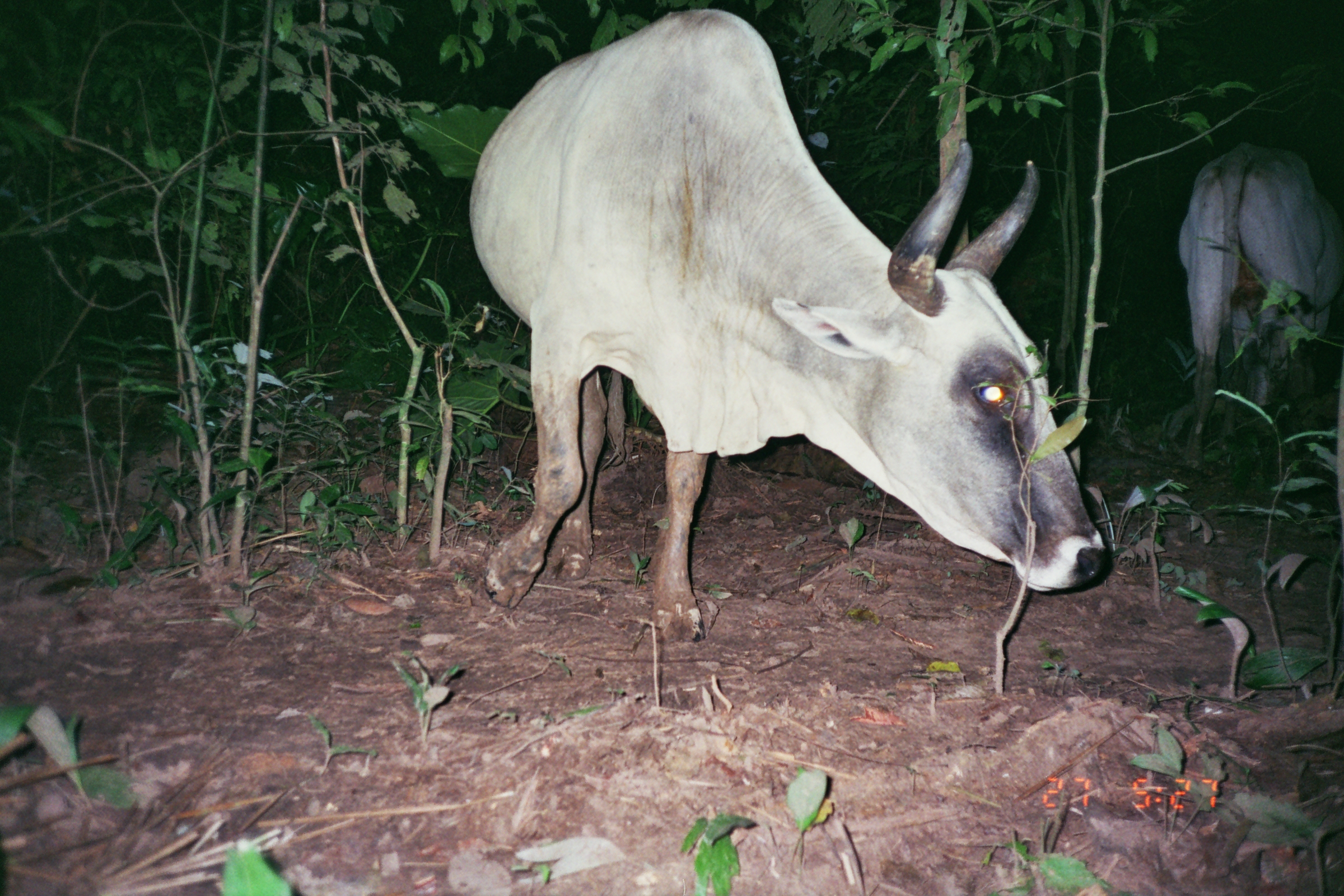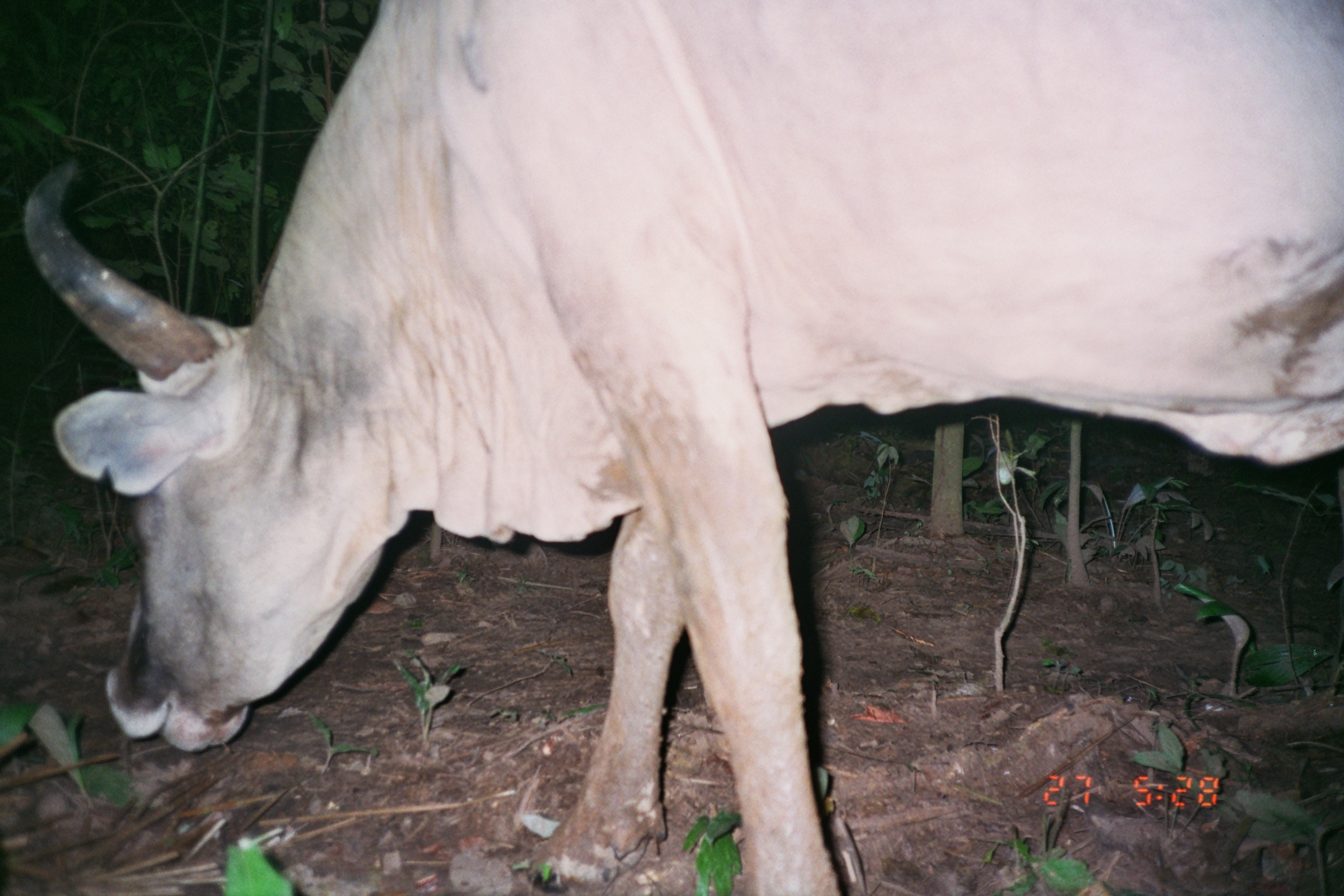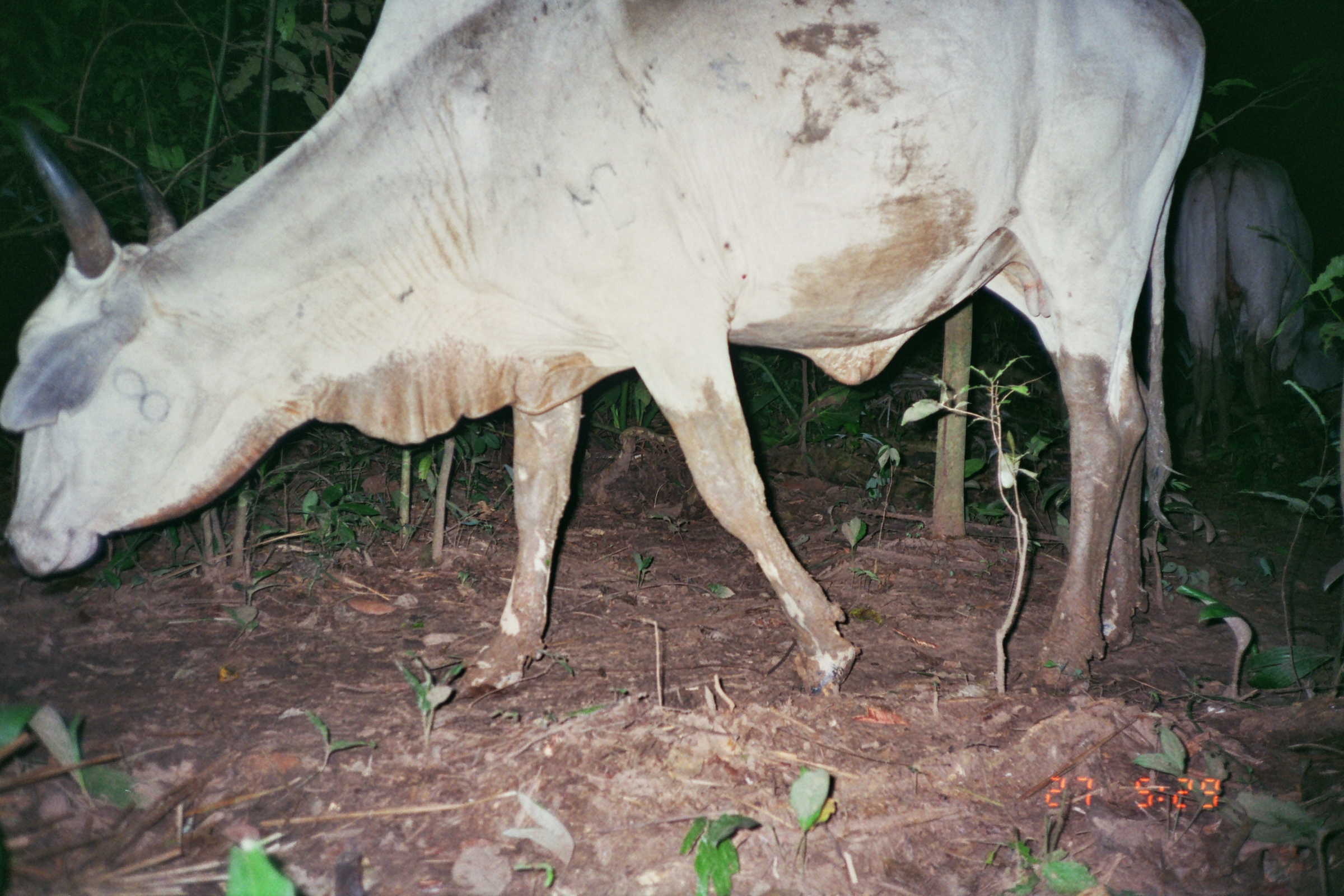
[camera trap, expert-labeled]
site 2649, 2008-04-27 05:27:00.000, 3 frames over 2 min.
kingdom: Animalia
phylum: Chordata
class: Mammalia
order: Artiodactyla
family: Bovidae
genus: Bos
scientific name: Bos taurus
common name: domestic cattle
Bos taurus (domestic cattle).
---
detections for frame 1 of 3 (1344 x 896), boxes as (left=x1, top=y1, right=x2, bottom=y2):
bos taurus: (left=467, top=6, right=1112, bottom=646); (left=1176, top=137, right=1344, bottom=475)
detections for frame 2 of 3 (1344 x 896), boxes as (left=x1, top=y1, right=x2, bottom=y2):
bos taurus: (left=20, top=0, right=1343, bottom=895)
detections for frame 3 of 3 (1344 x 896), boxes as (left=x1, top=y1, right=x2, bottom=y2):
bos taurus: (left=0, top=1, right=1206, bottom=699); (left=1175, top=147, right=1314, bottom=451)